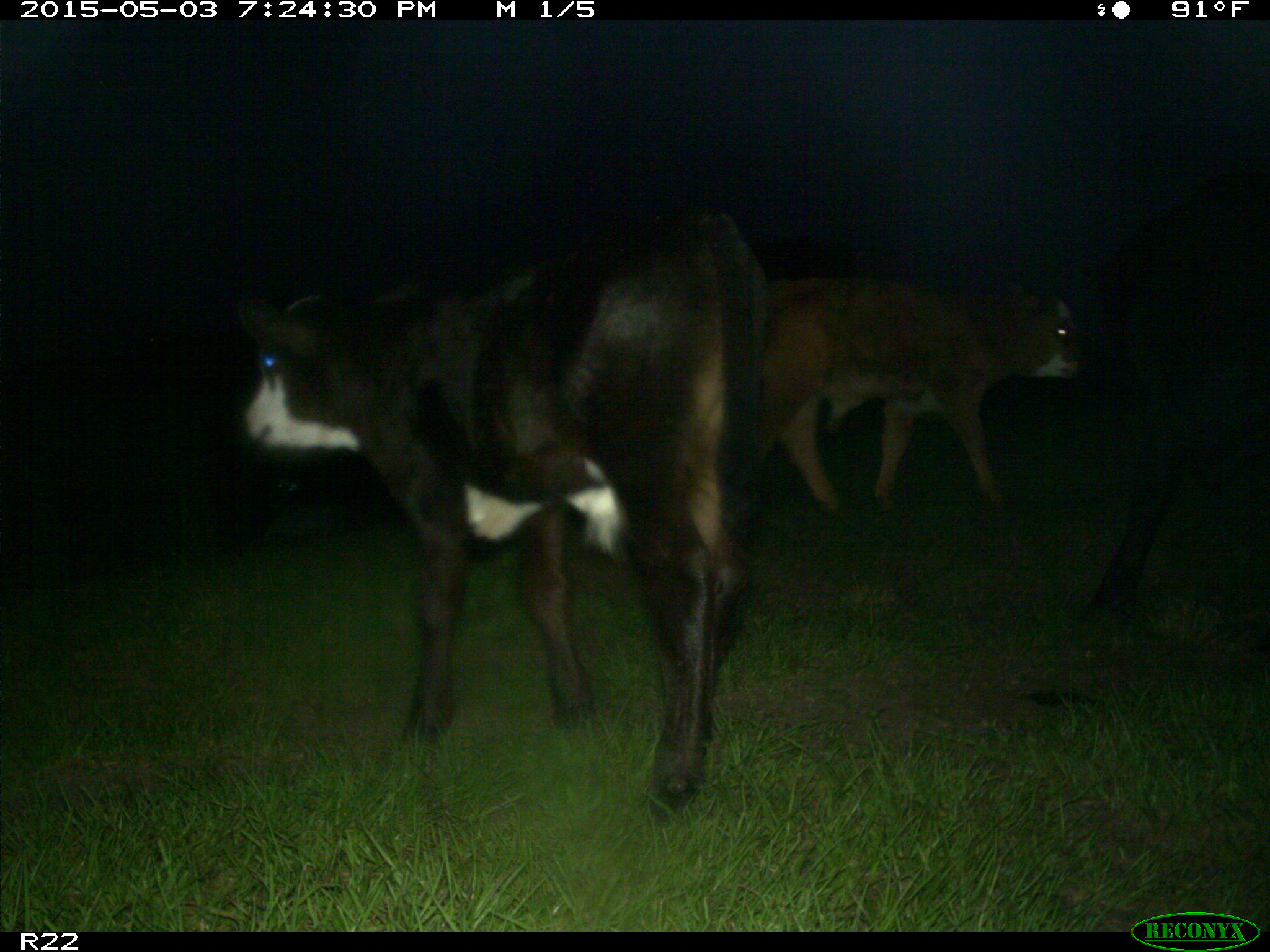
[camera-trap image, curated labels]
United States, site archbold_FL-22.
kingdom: Animalia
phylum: Chordata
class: Mammalia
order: Artiodactyla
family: Bovidae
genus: Bos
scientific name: Bos taurus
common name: domestic cow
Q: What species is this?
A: Bos taurus (domestic cow).